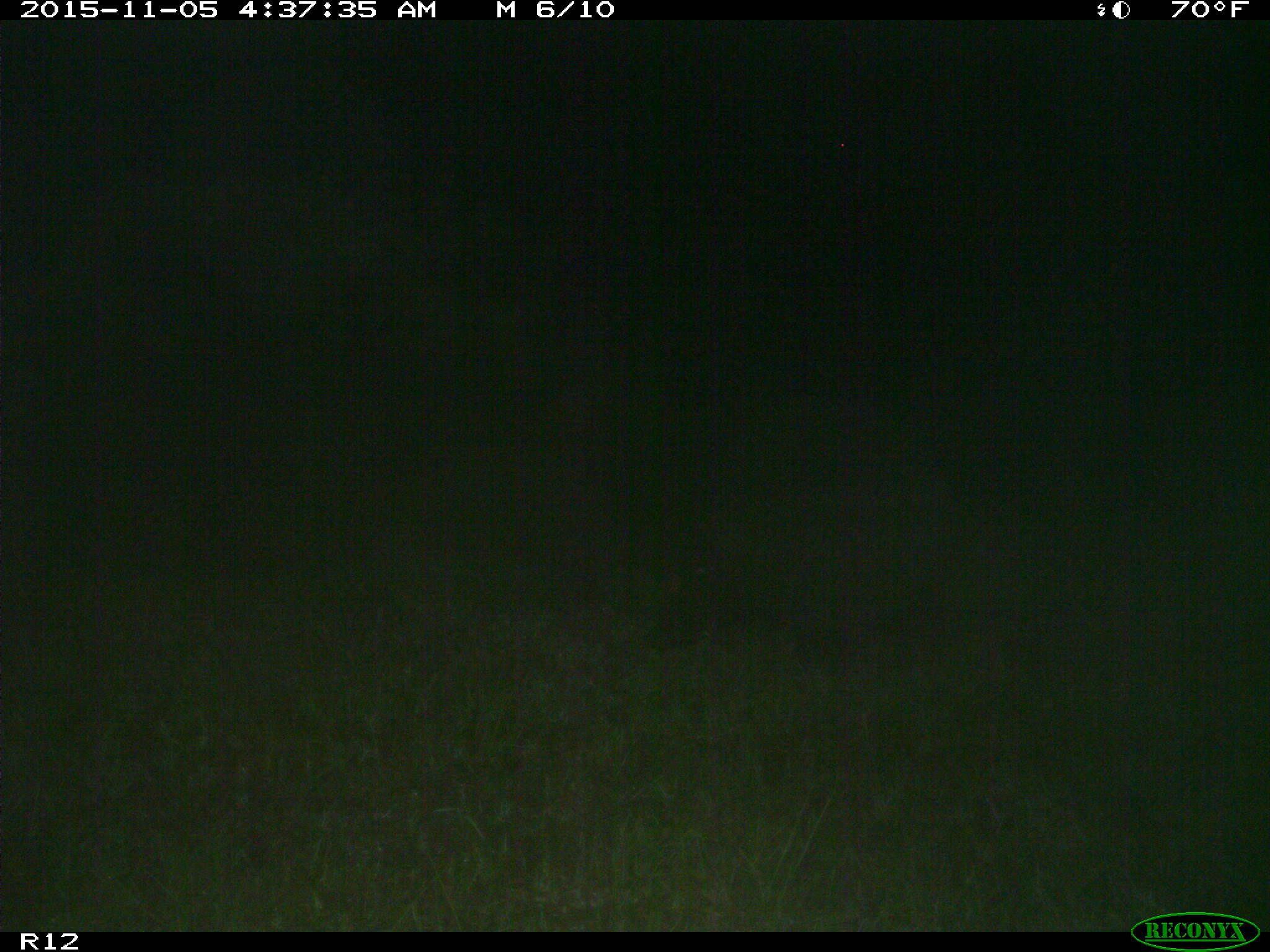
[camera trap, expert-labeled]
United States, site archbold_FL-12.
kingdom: Animalia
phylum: Chordata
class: Mammalia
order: Artiodactyla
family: Suidae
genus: Sus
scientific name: Sus scrofa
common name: wild boar